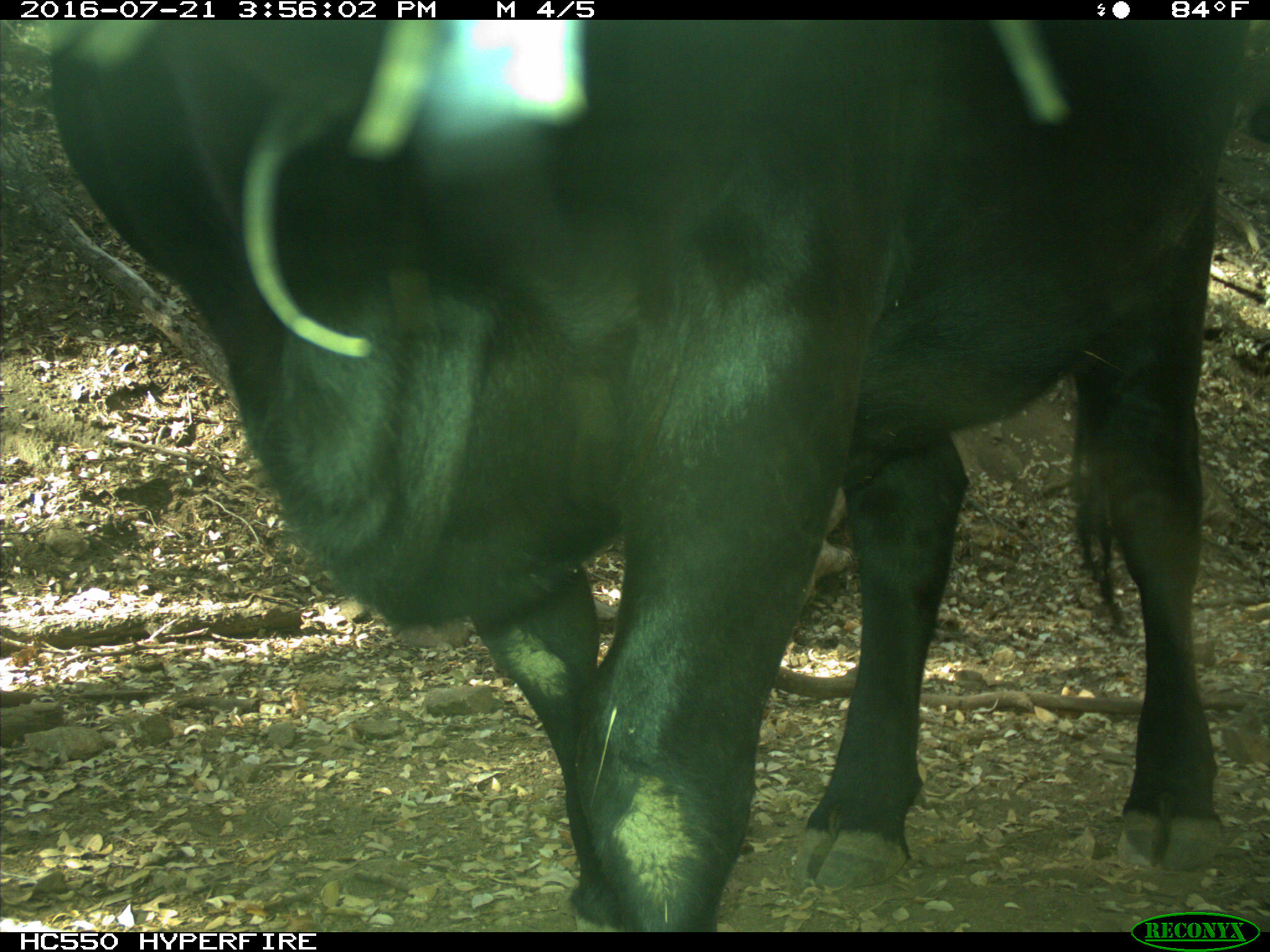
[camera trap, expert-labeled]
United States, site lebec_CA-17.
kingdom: Animalia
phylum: Chordata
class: Mammalia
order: Artiodactyla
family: Bovidae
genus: Bos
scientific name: Bos taurus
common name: domestic cow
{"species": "Bos taurus (domestic cow)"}